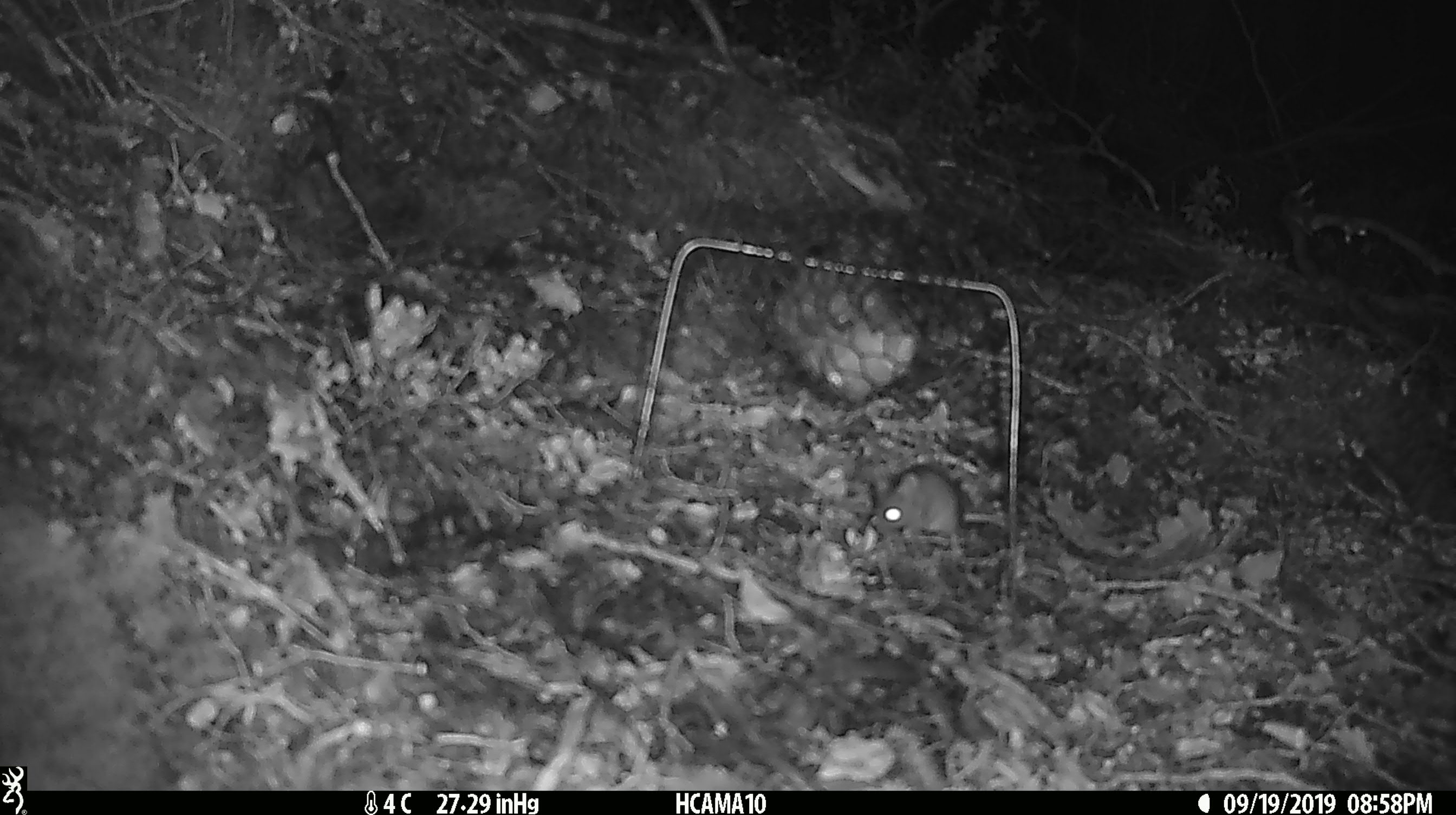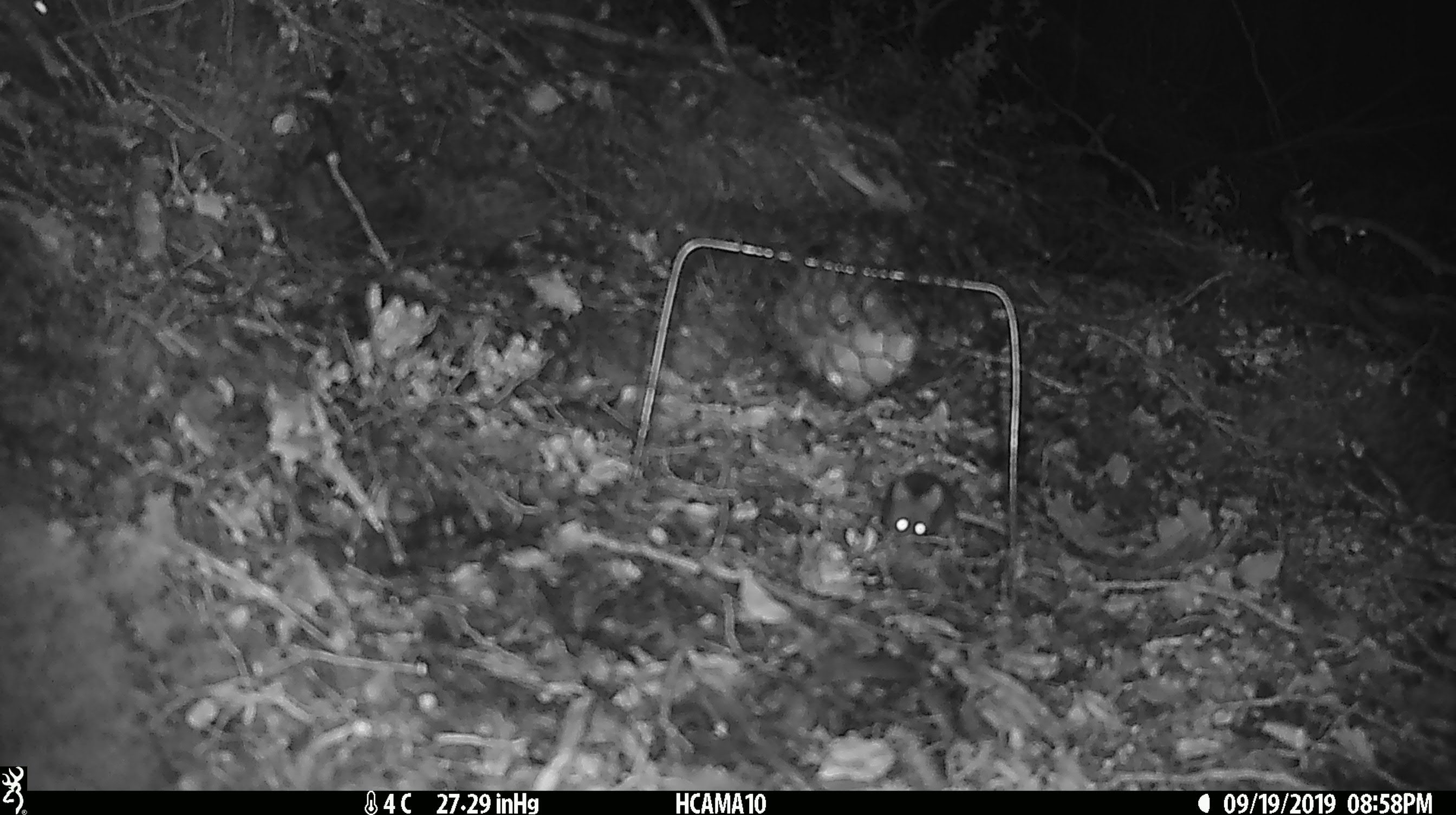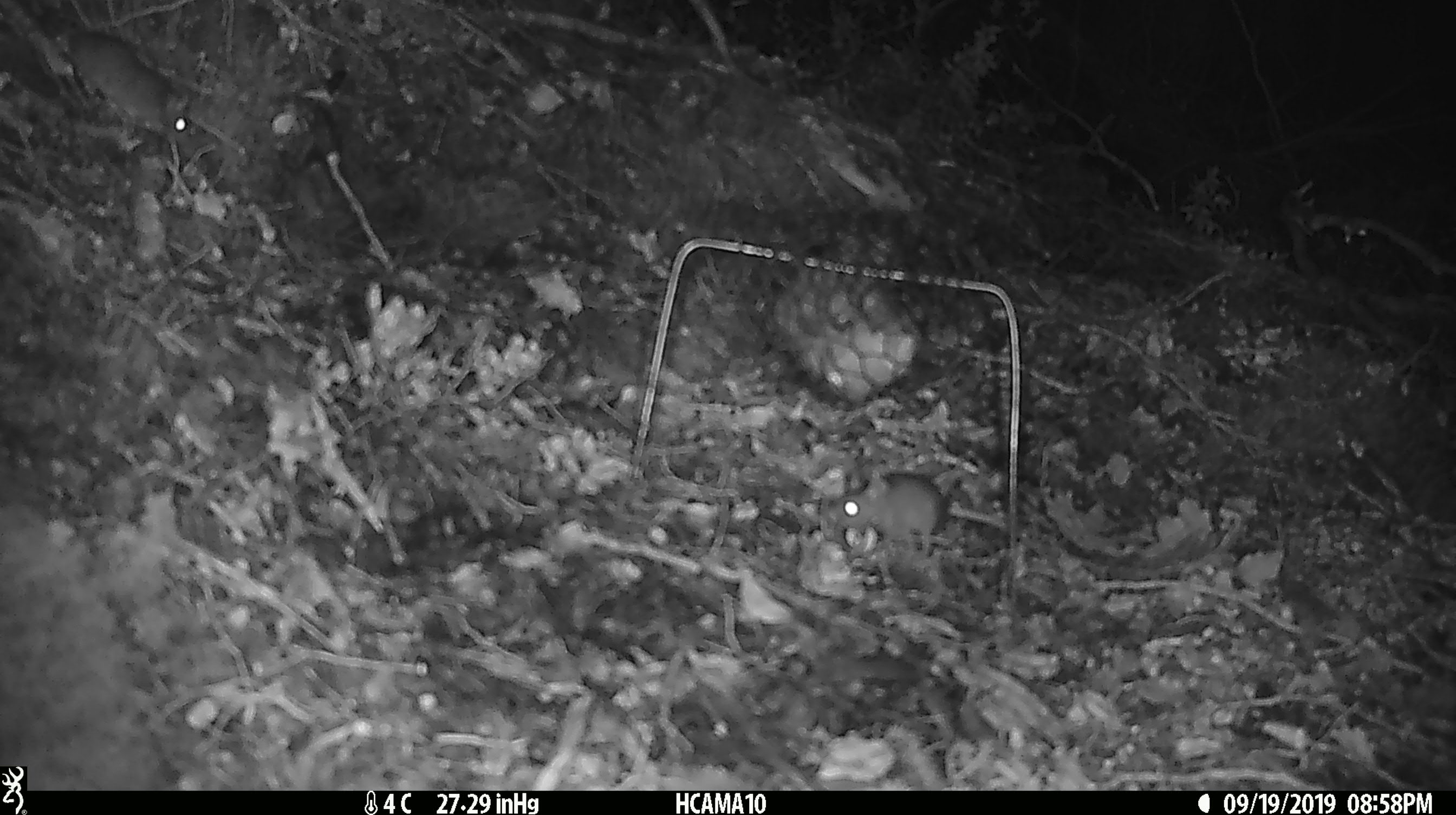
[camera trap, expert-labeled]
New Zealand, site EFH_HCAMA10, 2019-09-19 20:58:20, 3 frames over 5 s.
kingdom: Animalia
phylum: Chordata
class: Mammalia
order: Rodentia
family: Muridae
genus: Mus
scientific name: Mus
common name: mouse